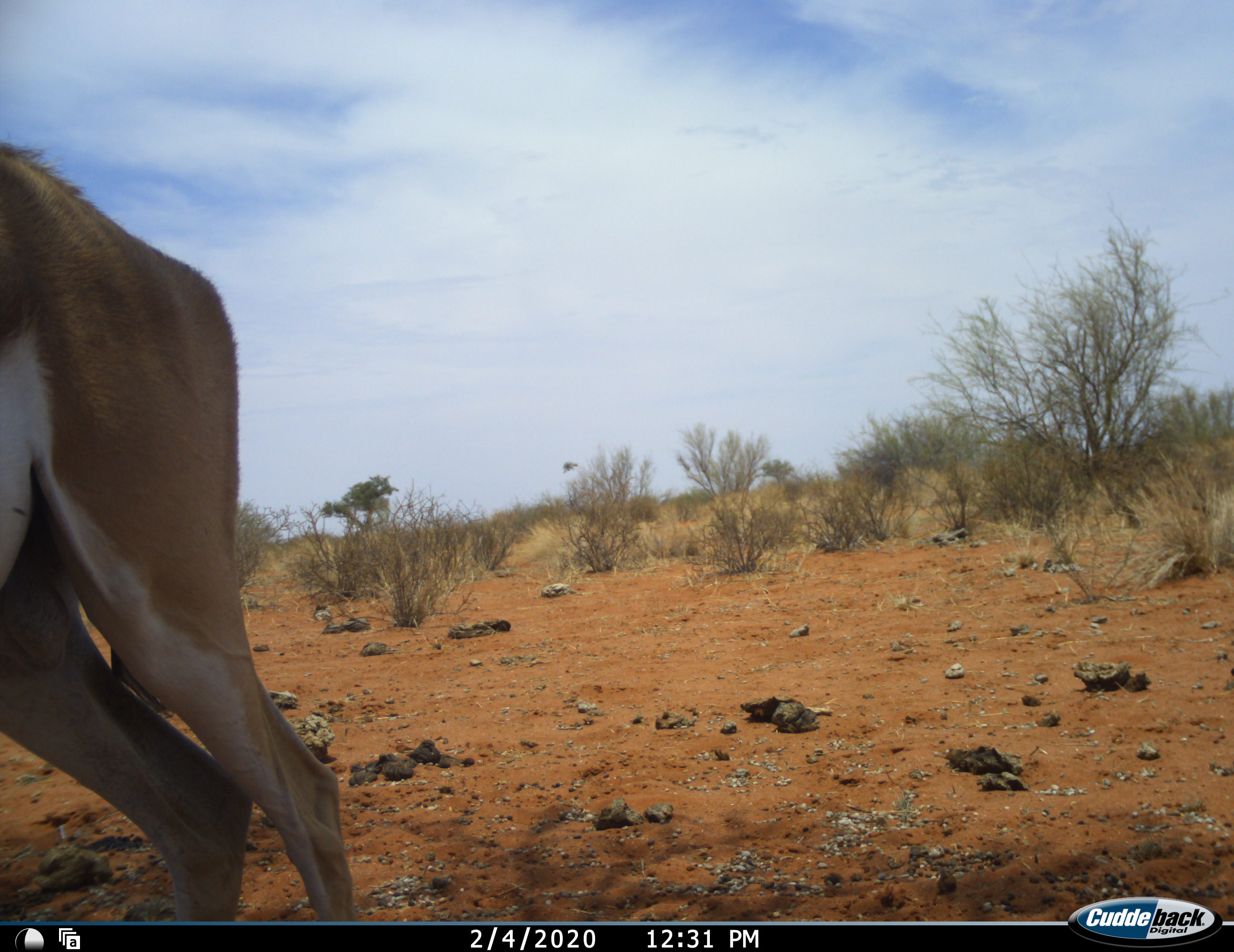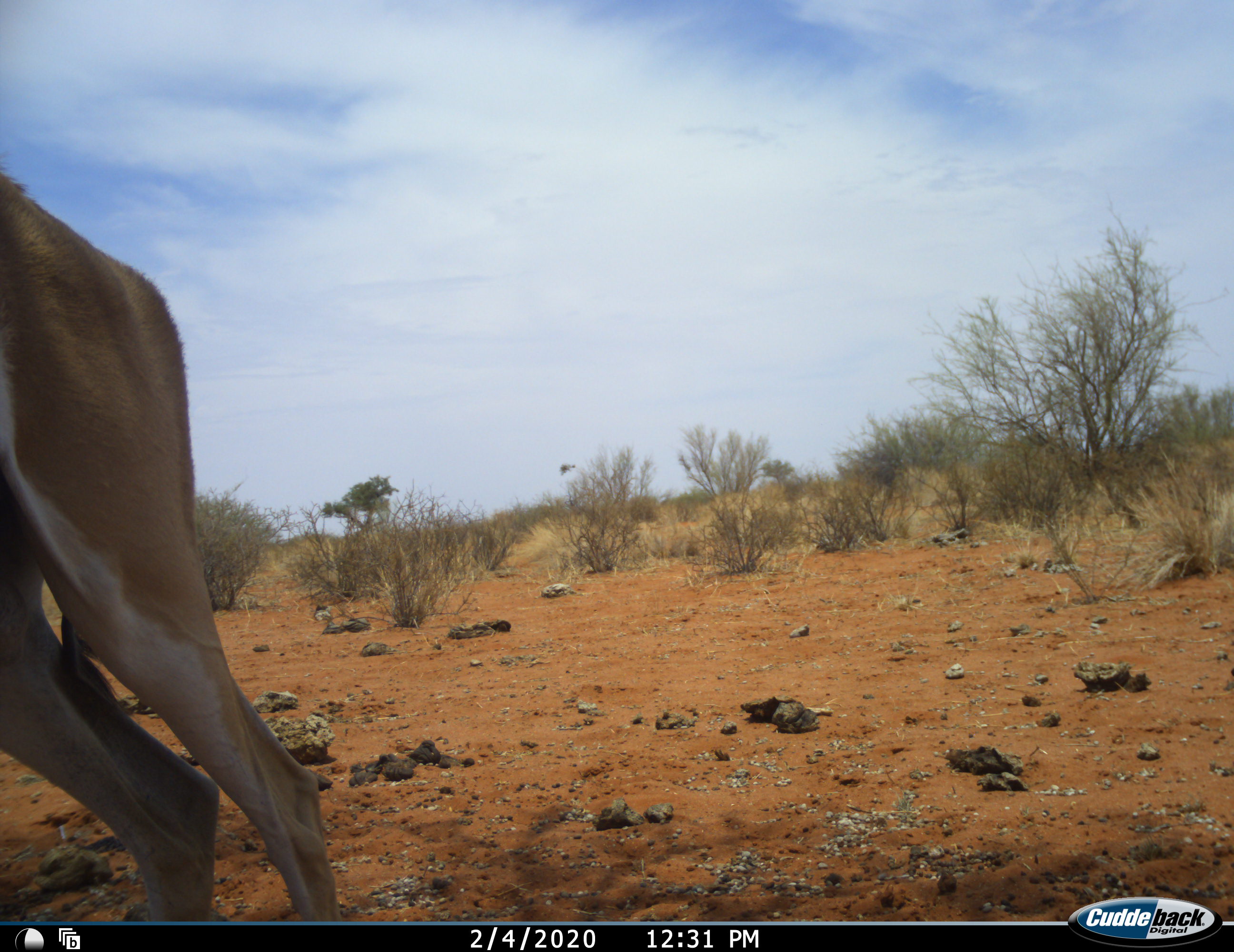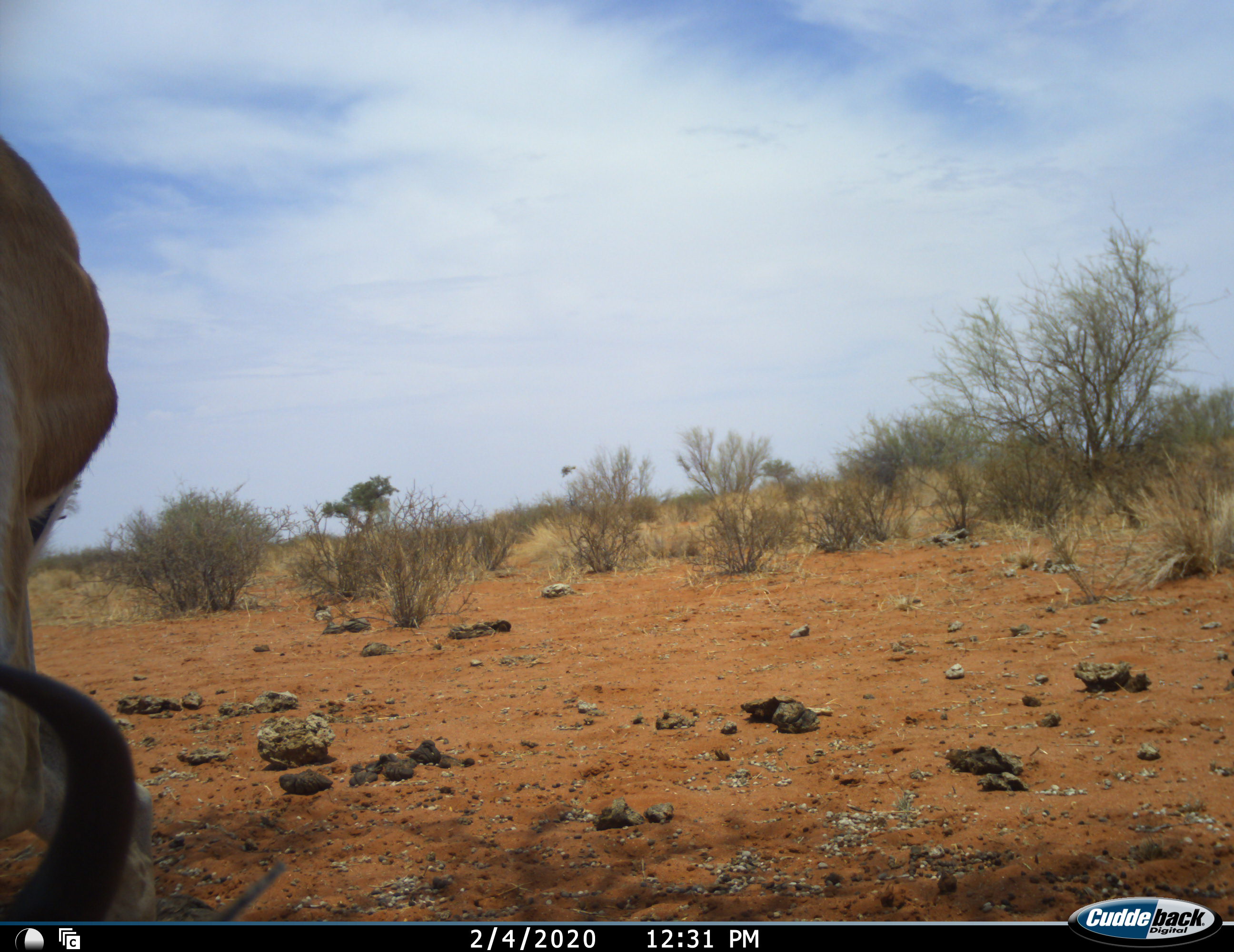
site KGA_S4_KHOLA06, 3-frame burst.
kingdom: Animalia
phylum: Chordata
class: Mammalia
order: Artiodactyla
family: Bovidae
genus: Antidorcas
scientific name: Antidorcas marsupialis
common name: springbok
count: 1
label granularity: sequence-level